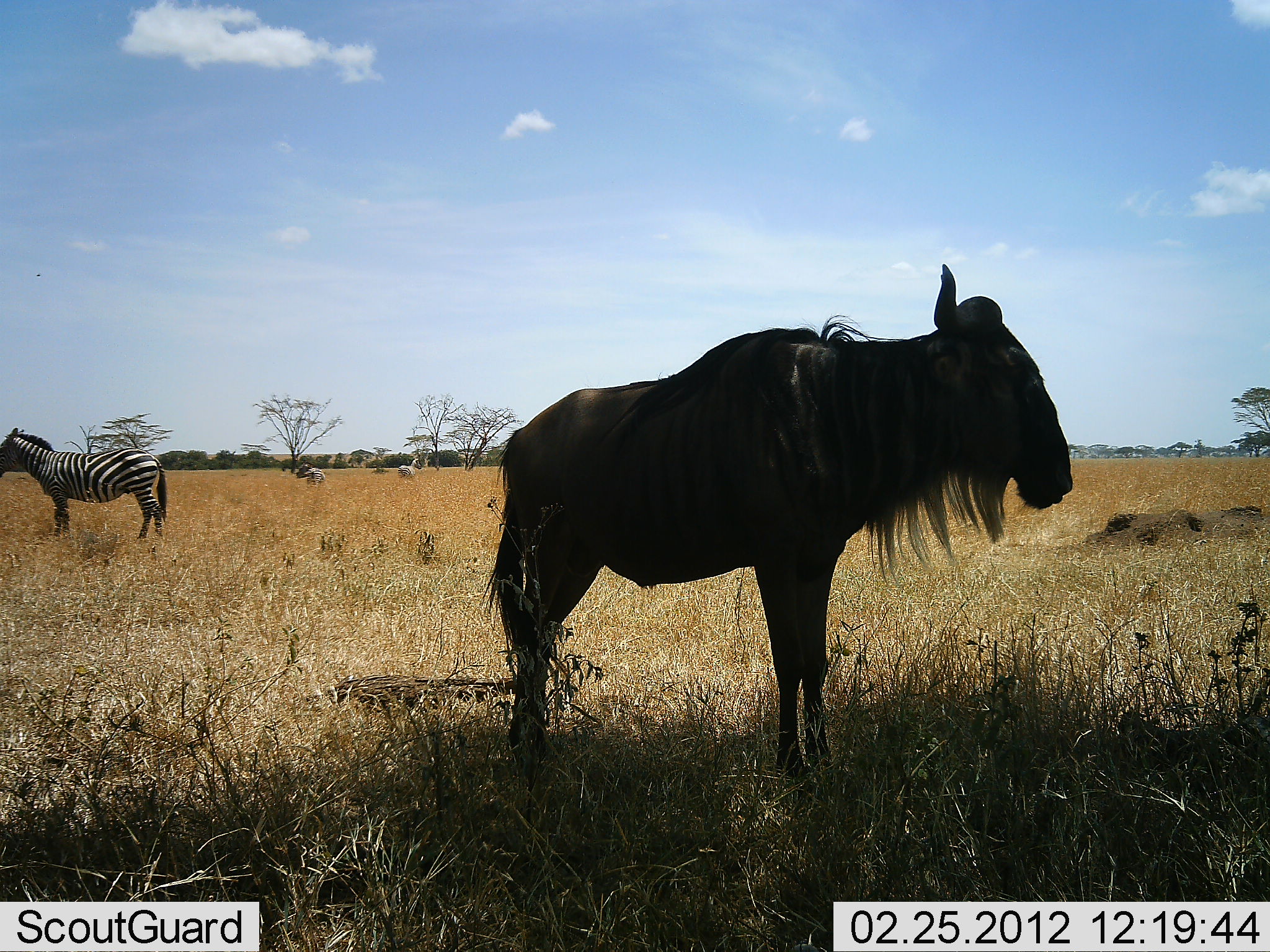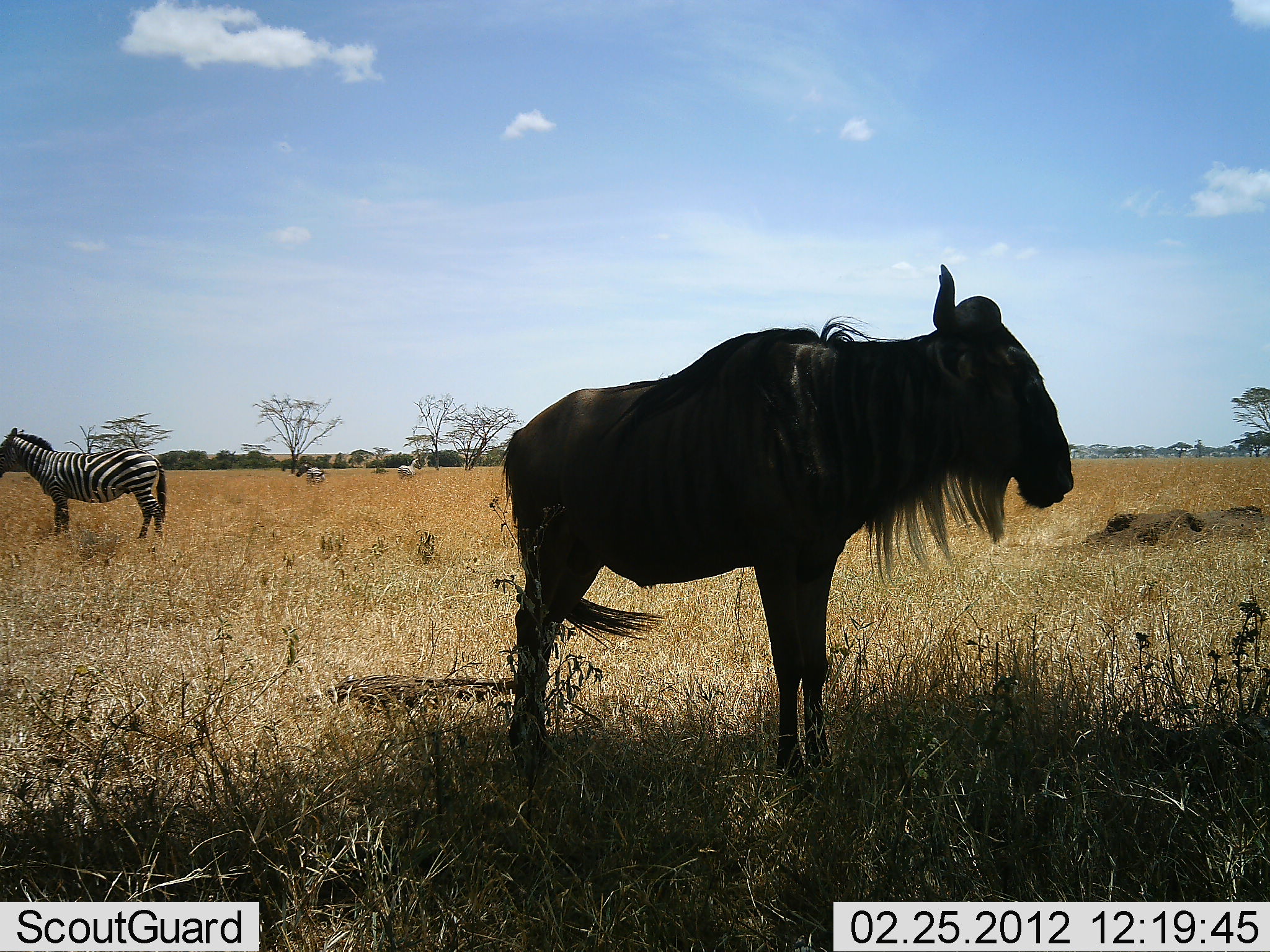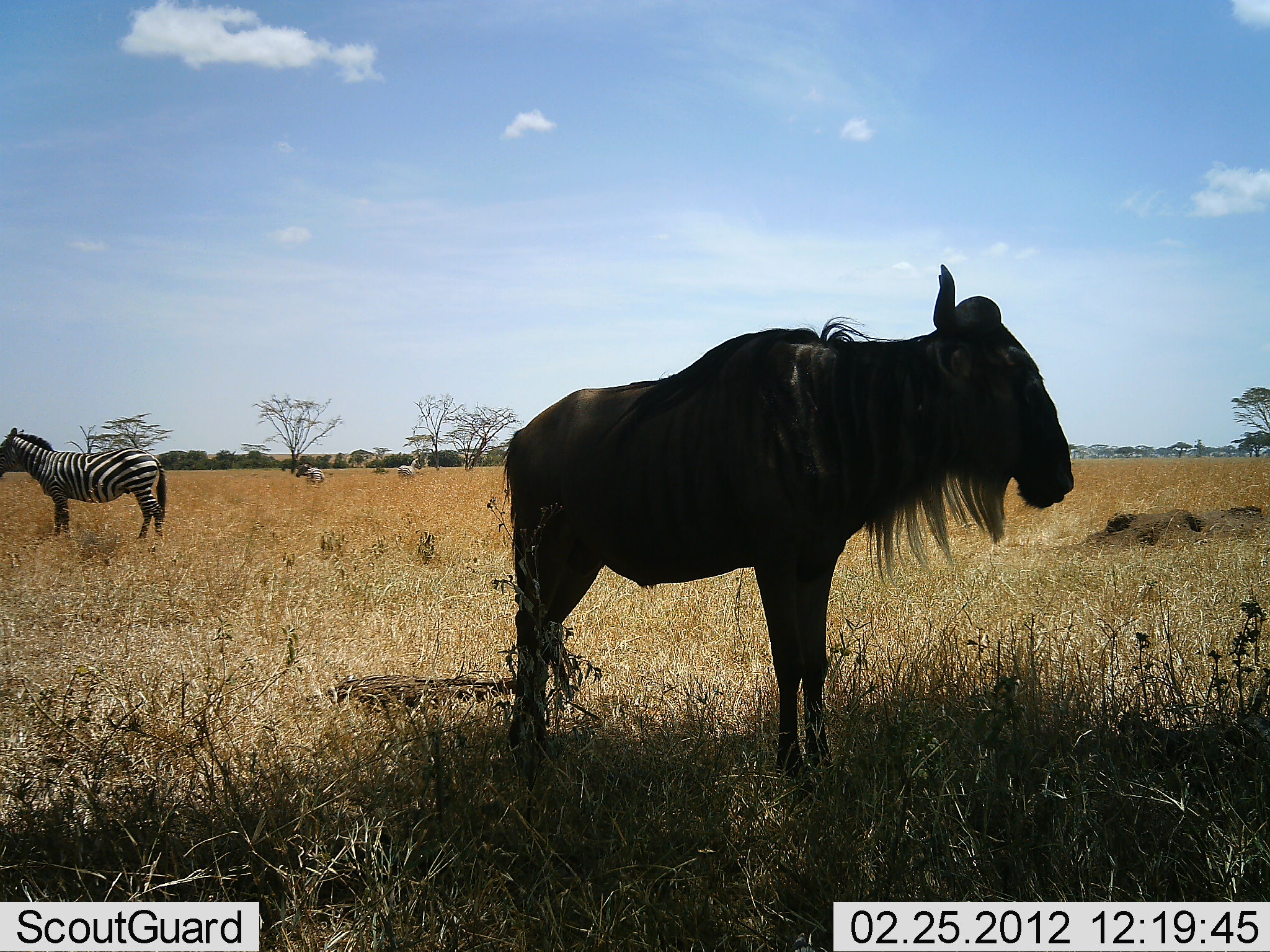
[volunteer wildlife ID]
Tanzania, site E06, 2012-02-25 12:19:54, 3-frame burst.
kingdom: Animalia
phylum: Chordata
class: Mammalia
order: Artiodactyla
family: Bovidae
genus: Connochaetes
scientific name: Connochaetes taurinus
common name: blue wildebeest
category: wildebeest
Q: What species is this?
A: Wildebeest (blue wildebeest) (Connochaetes taurinus).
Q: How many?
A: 1.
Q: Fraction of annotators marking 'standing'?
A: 100%.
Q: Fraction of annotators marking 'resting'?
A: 0%.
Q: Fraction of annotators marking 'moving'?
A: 0%.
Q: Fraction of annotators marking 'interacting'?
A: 0%.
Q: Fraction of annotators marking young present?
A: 0%.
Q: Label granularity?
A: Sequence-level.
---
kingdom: Animalia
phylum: Chordata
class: Mammalia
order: Perissodactyla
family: Equidae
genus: Equus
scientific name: Equus quagga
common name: plains zebra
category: zebra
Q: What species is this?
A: Zebra (plains zebra) (Equus quagga).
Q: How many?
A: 2.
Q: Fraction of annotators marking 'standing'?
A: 100%.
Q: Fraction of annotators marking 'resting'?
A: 0%.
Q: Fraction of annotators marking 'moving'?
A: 4%.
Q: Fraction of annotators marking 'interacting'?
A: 0%.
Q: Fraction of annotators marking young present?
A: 0%.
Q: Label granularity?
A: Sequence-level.